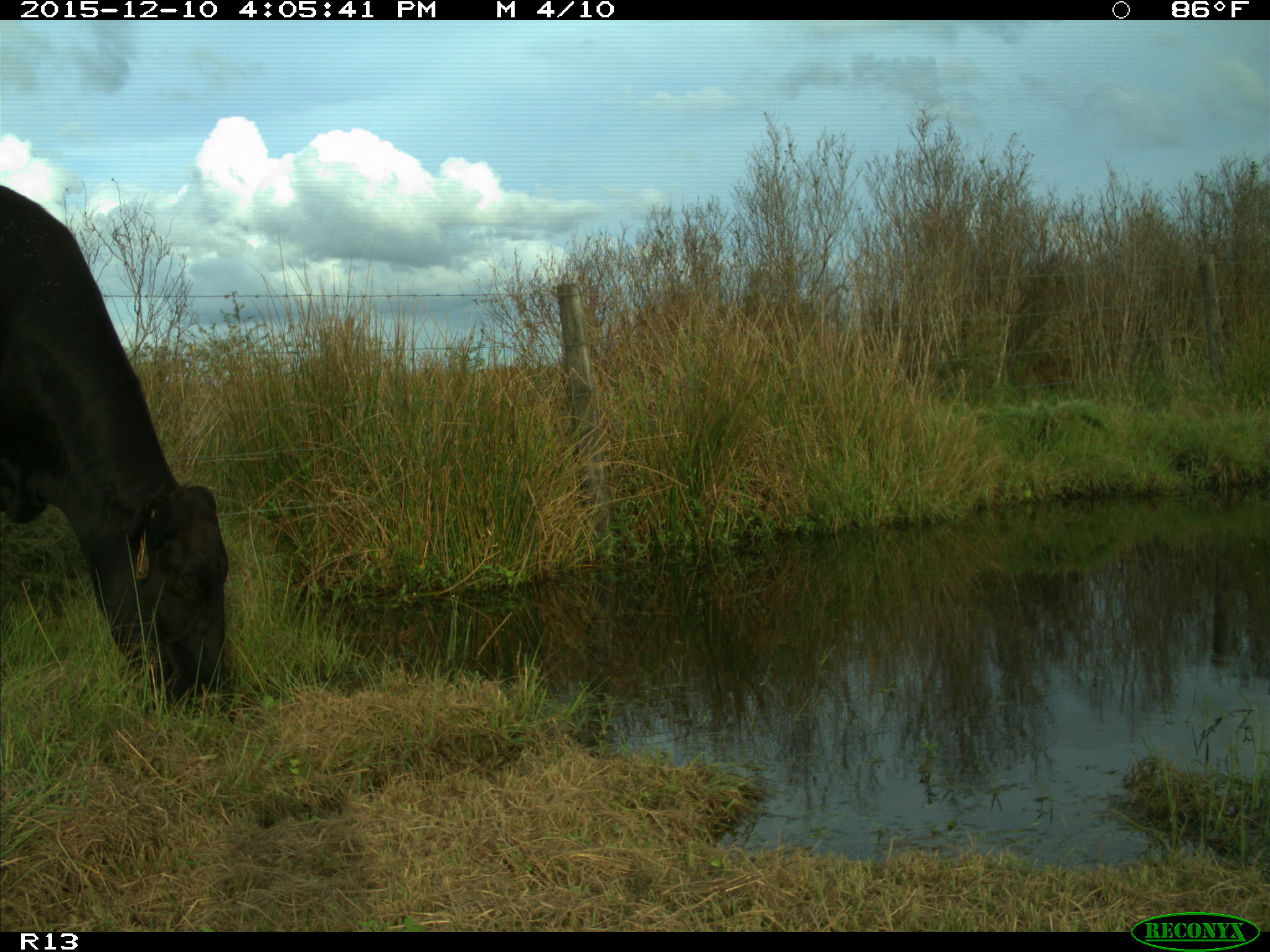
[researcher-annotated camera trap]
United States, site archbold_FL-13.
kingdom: Animalia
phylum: Chordata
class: Mammalia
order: Artiodactyla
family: Bovidae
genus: Bos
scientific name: Bos taurus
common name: domestic cow